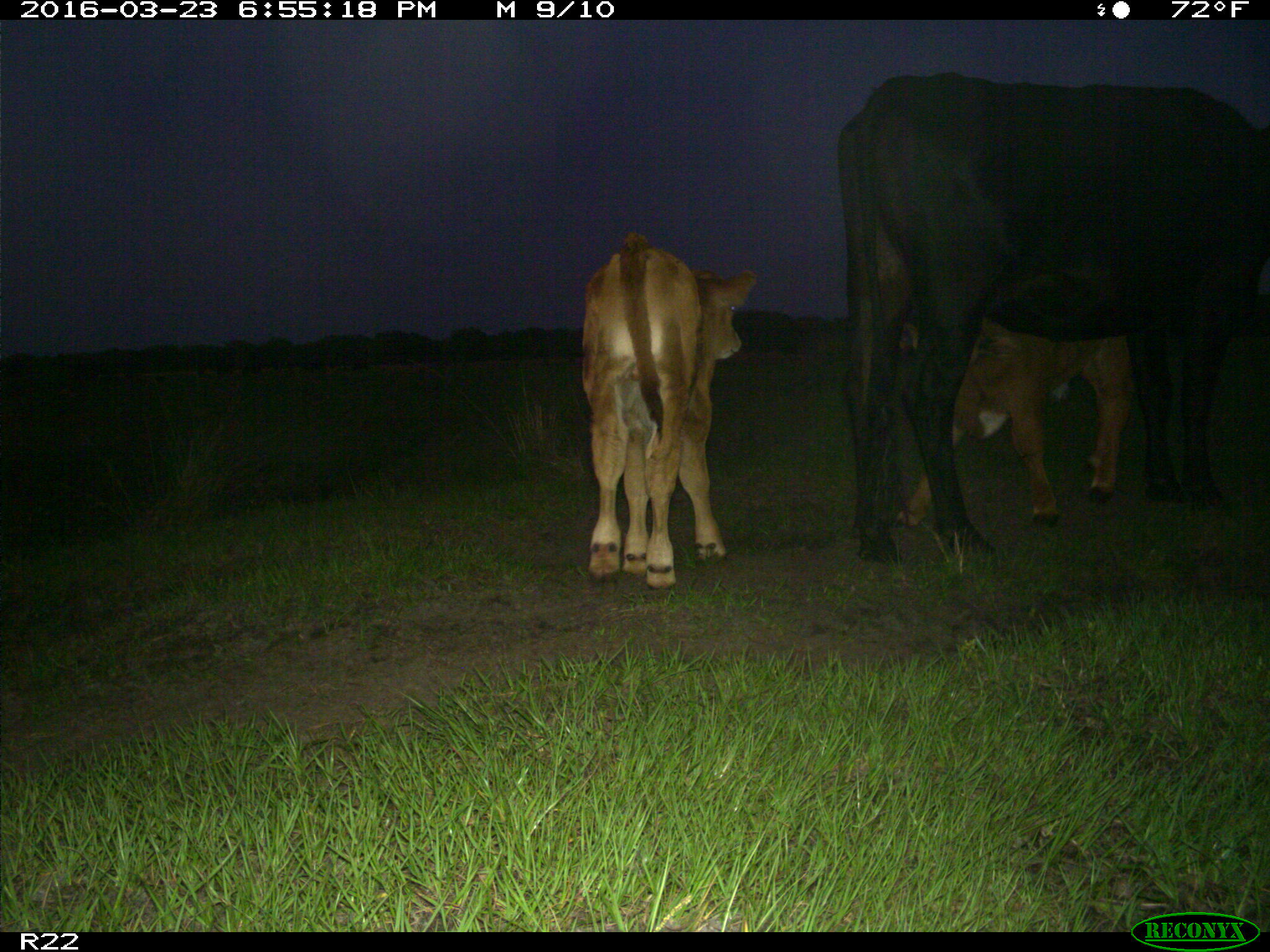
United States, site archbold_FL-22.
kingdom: Animalia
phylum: Chordata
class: Mammalia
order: Artiodactyla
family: Bovidae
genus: Bos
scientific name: Bos taurus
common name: domestic cow